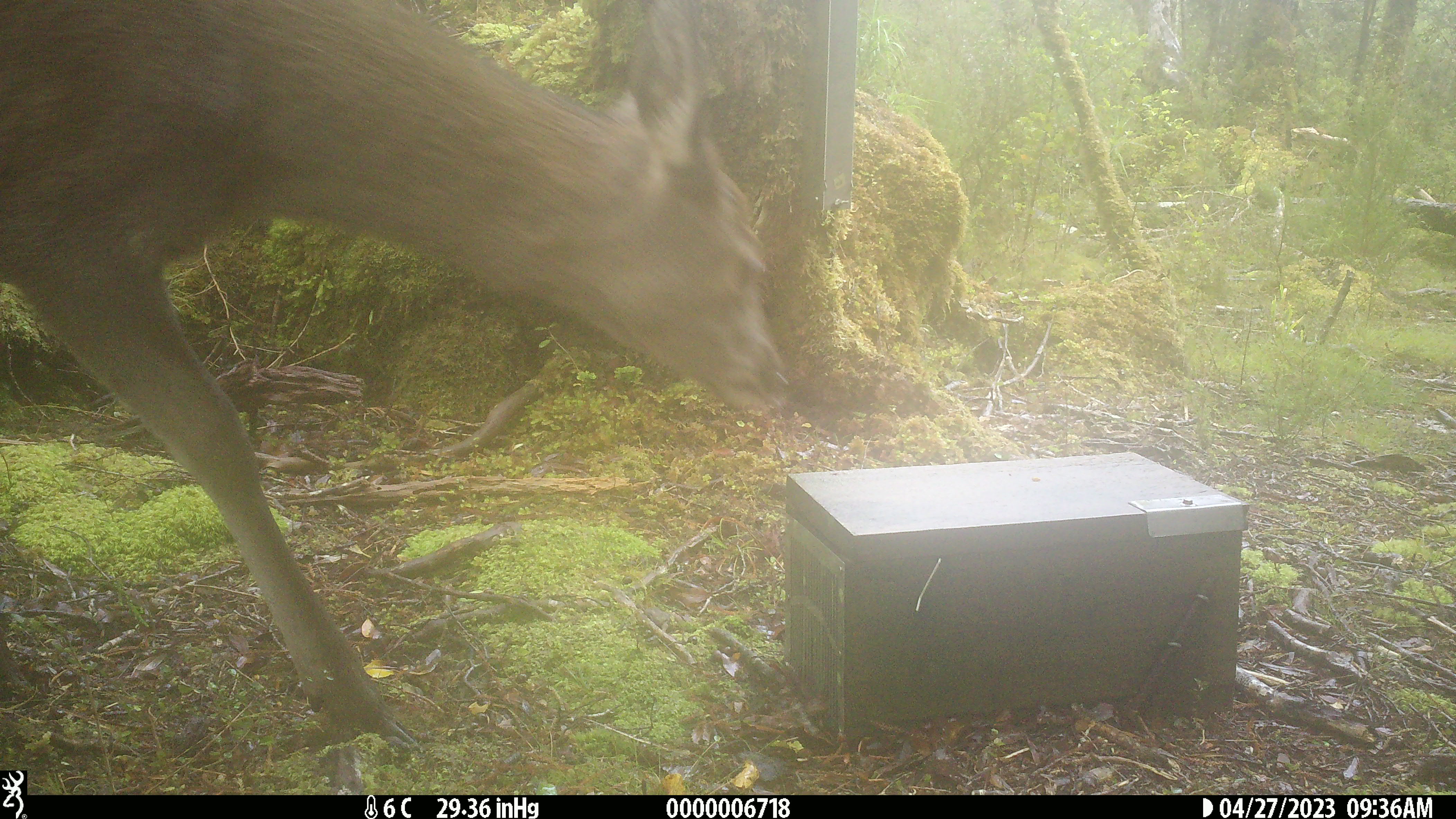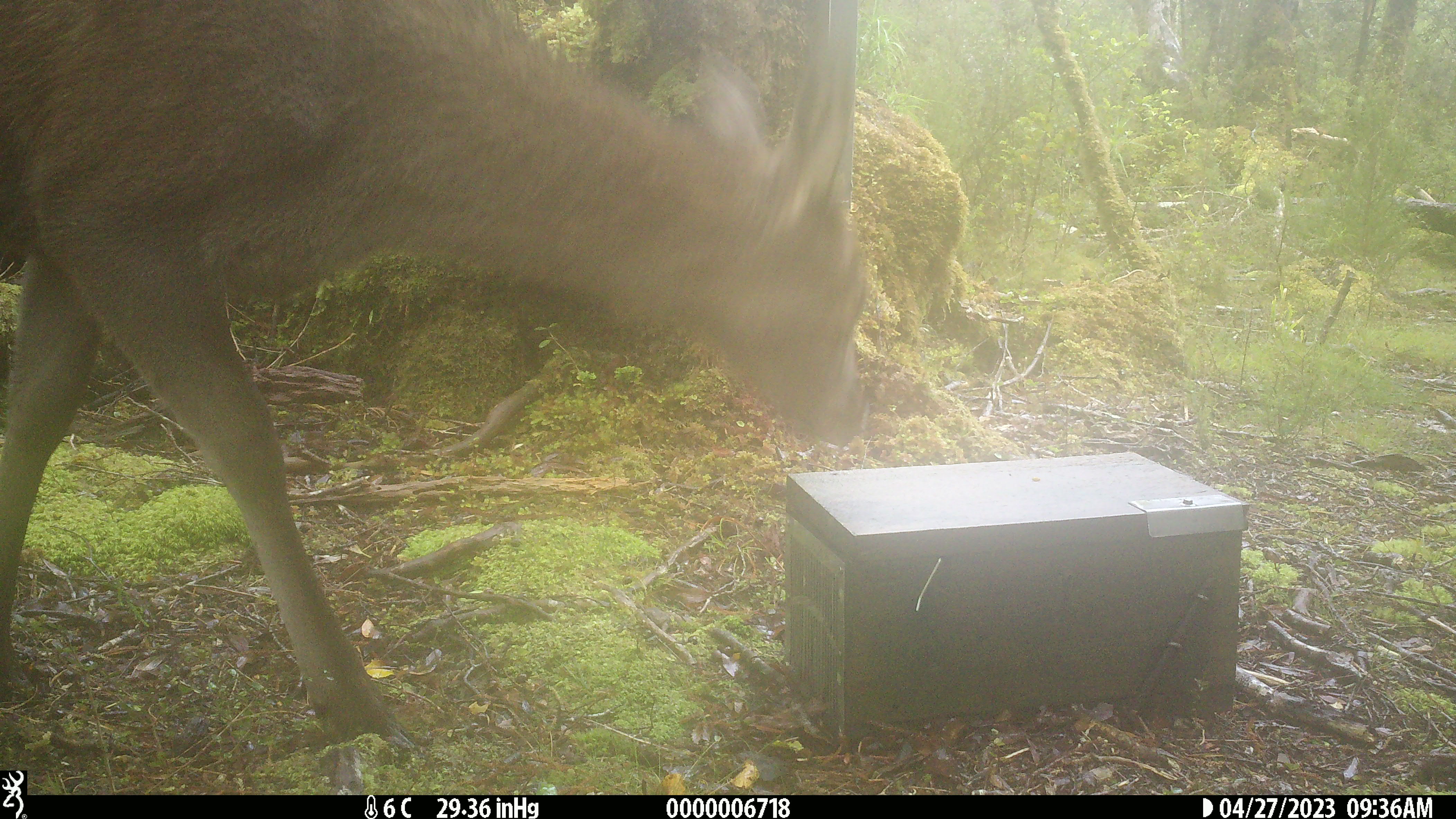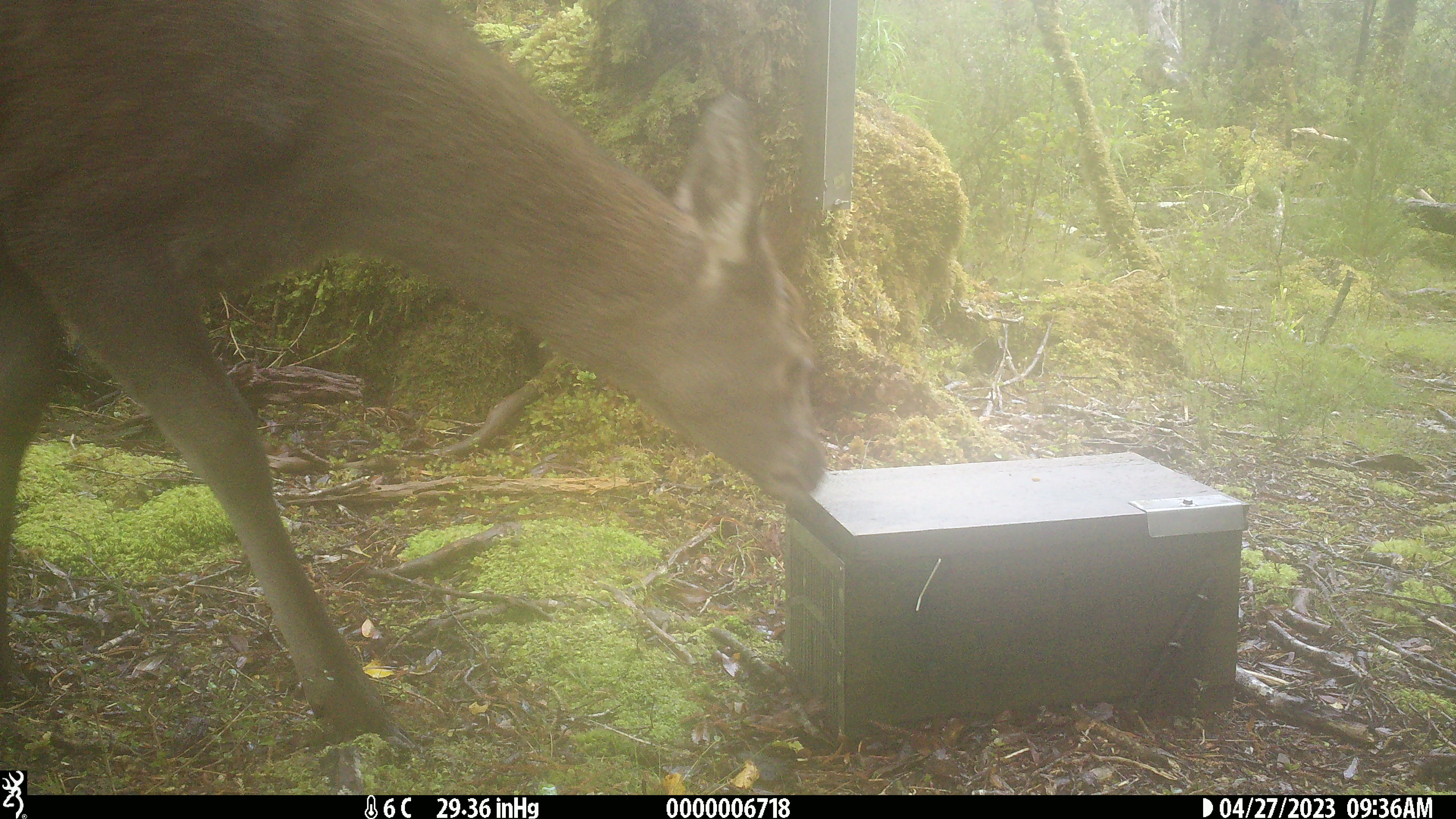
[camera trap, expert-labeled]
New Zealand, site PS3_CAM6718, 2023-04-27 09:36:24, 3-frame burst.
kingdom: Animalia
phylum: Chordata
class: Mammalia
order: Artiodactyla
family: Cervidae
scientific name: Cervidae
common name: deer